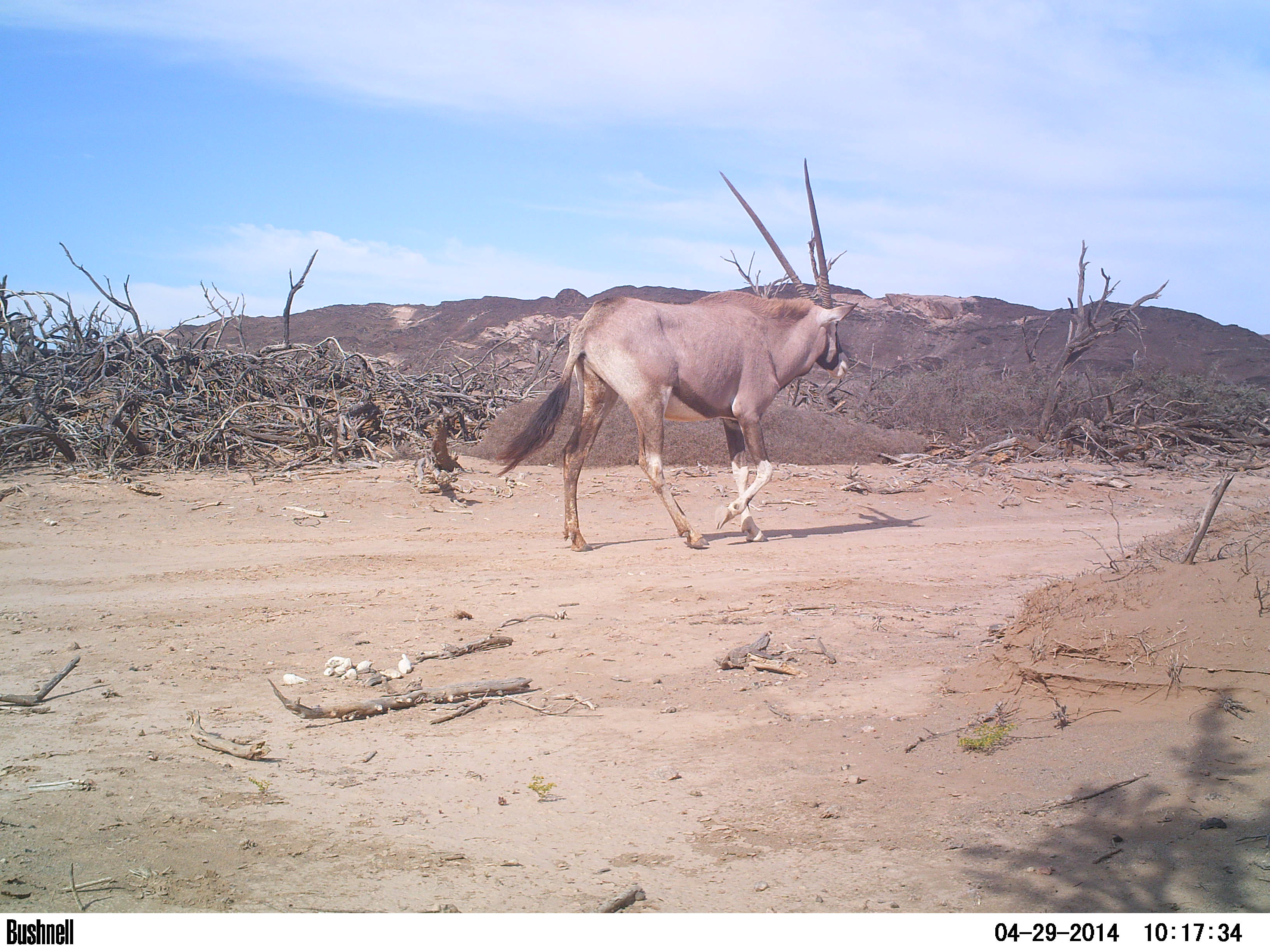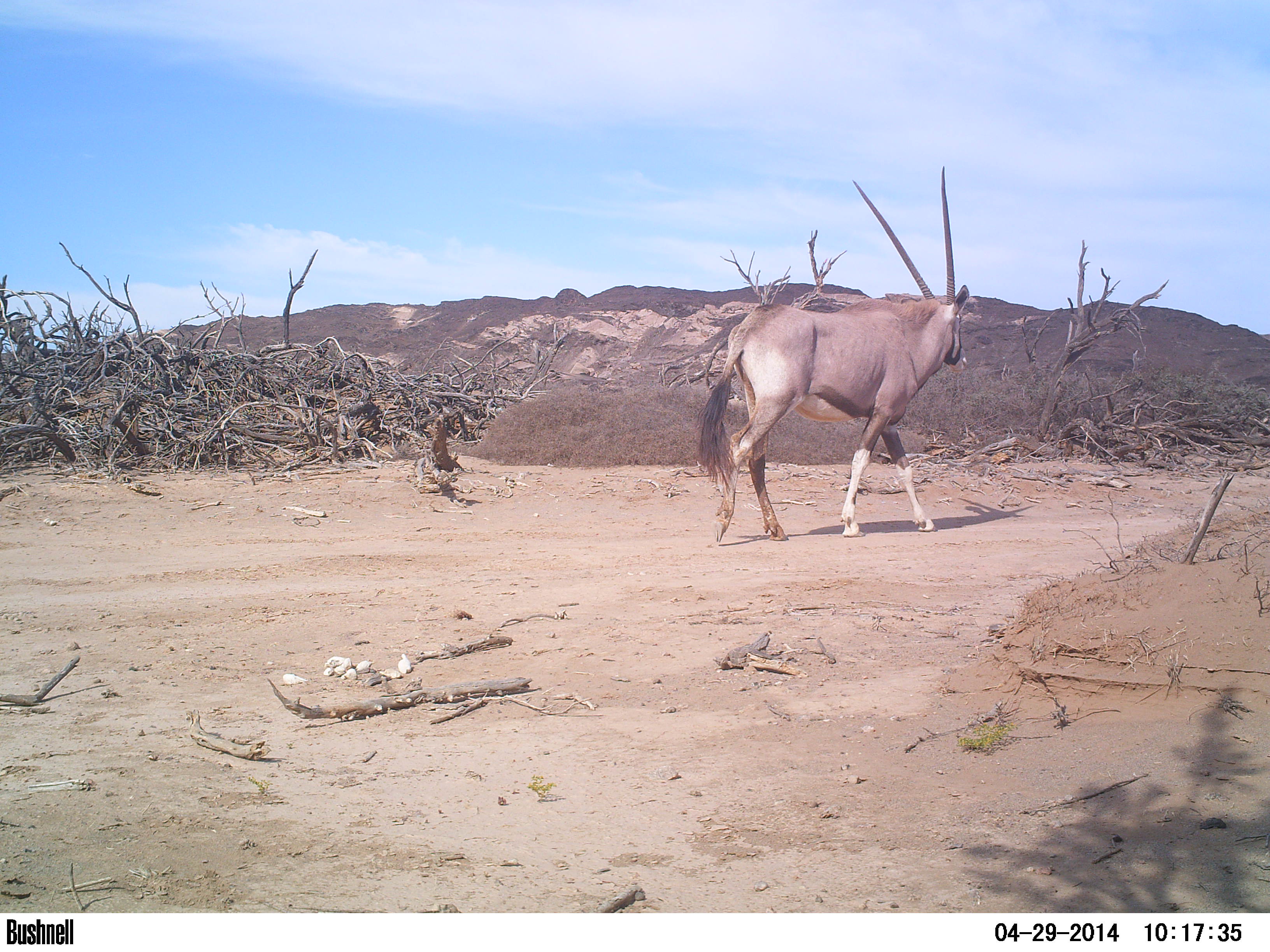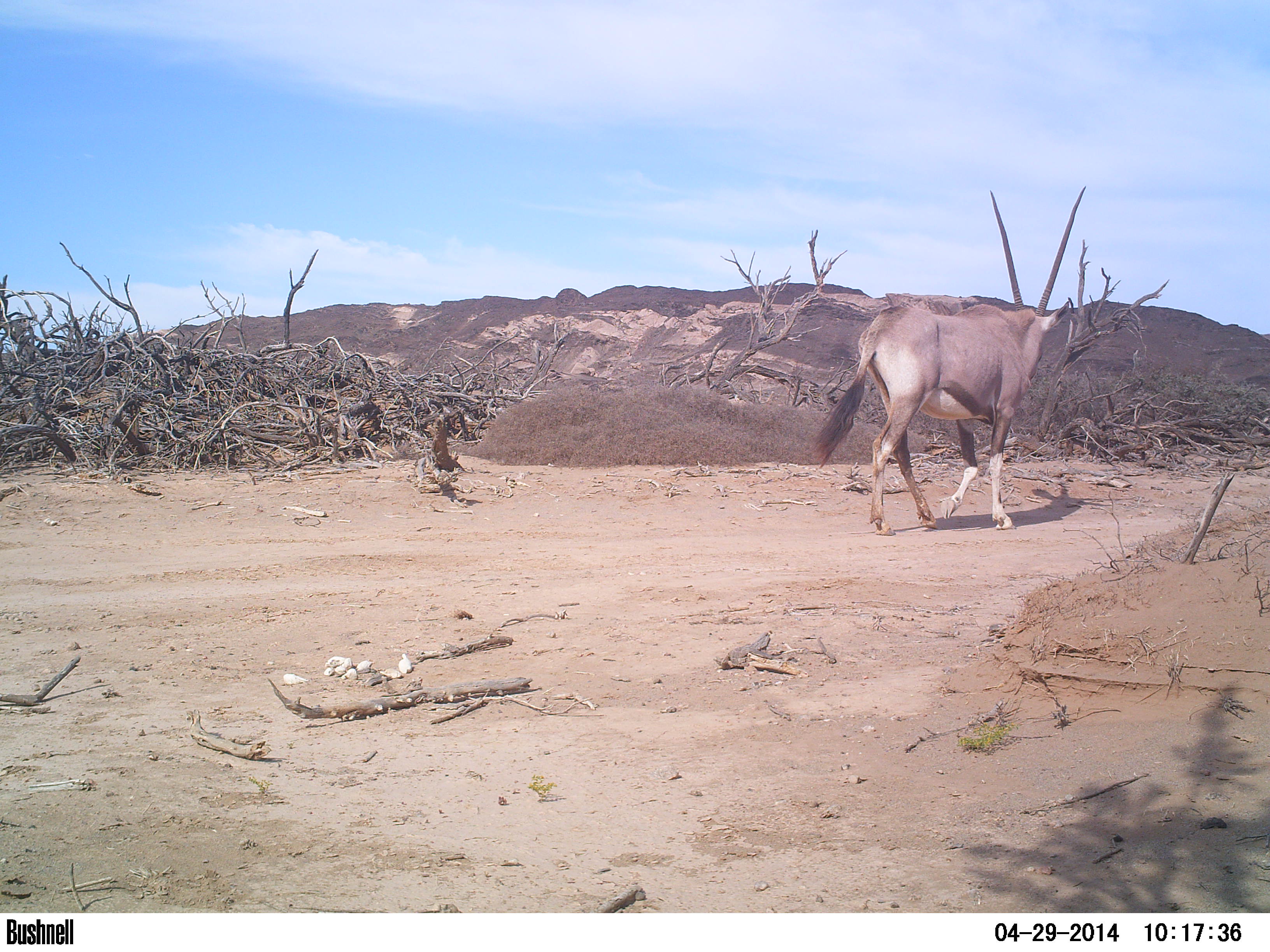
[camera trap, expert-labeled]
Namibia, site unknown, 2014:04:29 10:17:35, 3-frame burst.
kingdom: Animalia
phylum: Chordata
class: Mammalia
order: Artiodactyla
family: Bovidae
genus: Oryx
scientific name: Oryx gazella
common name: gemsbok